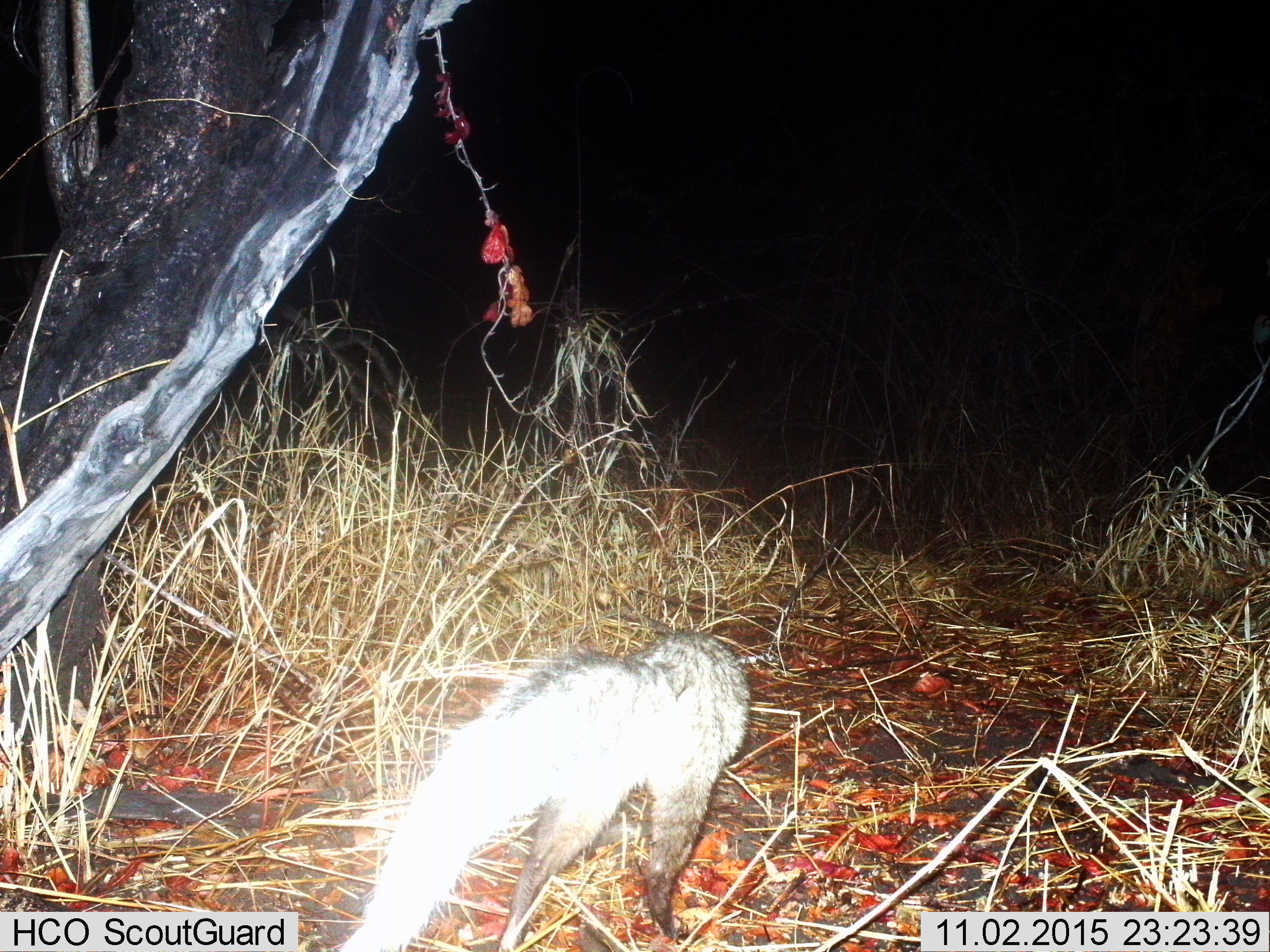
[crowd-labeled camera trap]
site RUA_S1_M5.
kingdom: Animalia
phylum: Chordata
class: Mammalia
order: Carnivora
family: Herpestidae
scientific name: Herpestidae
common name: mongoose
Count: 1.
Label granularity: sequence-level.